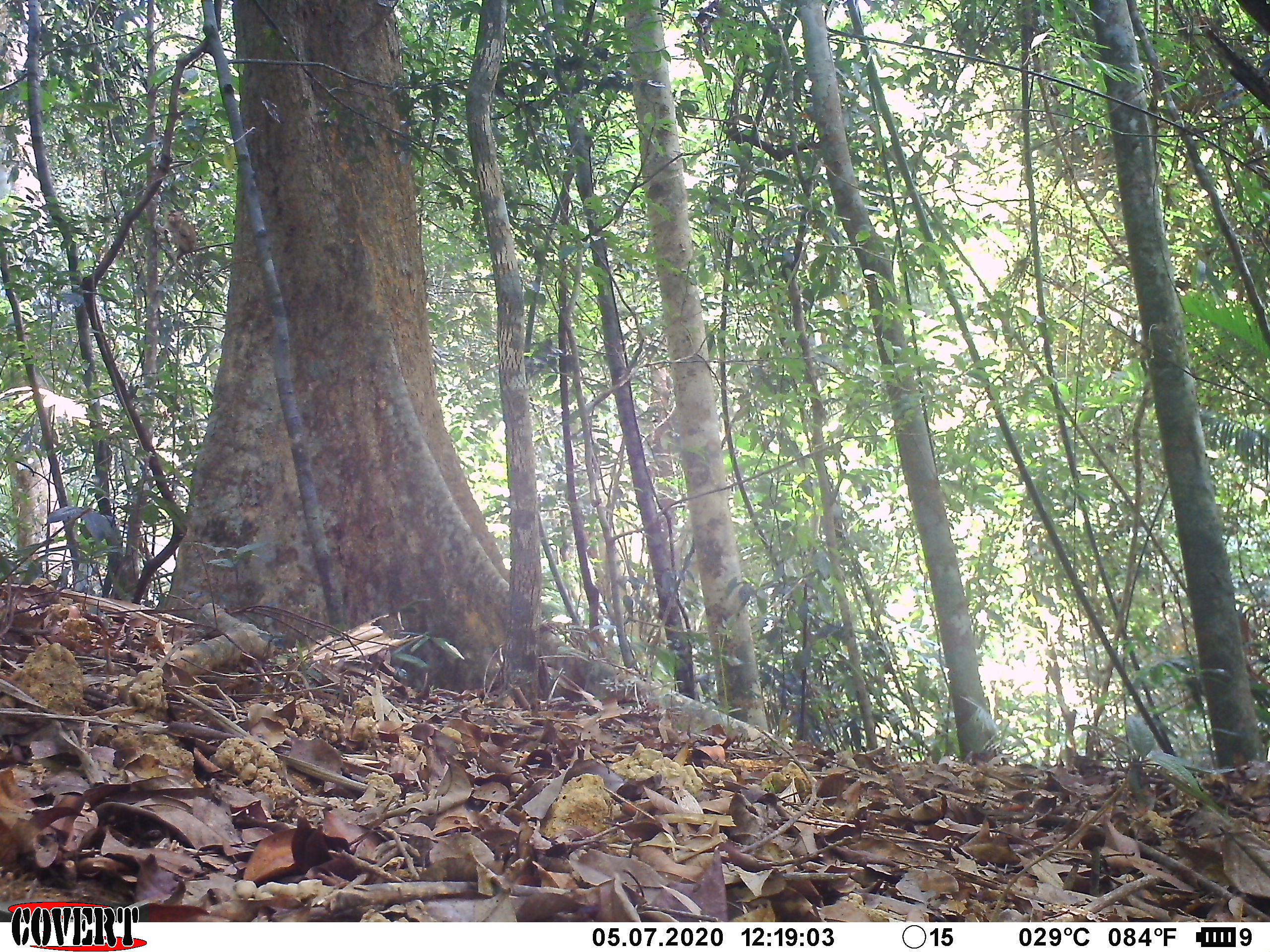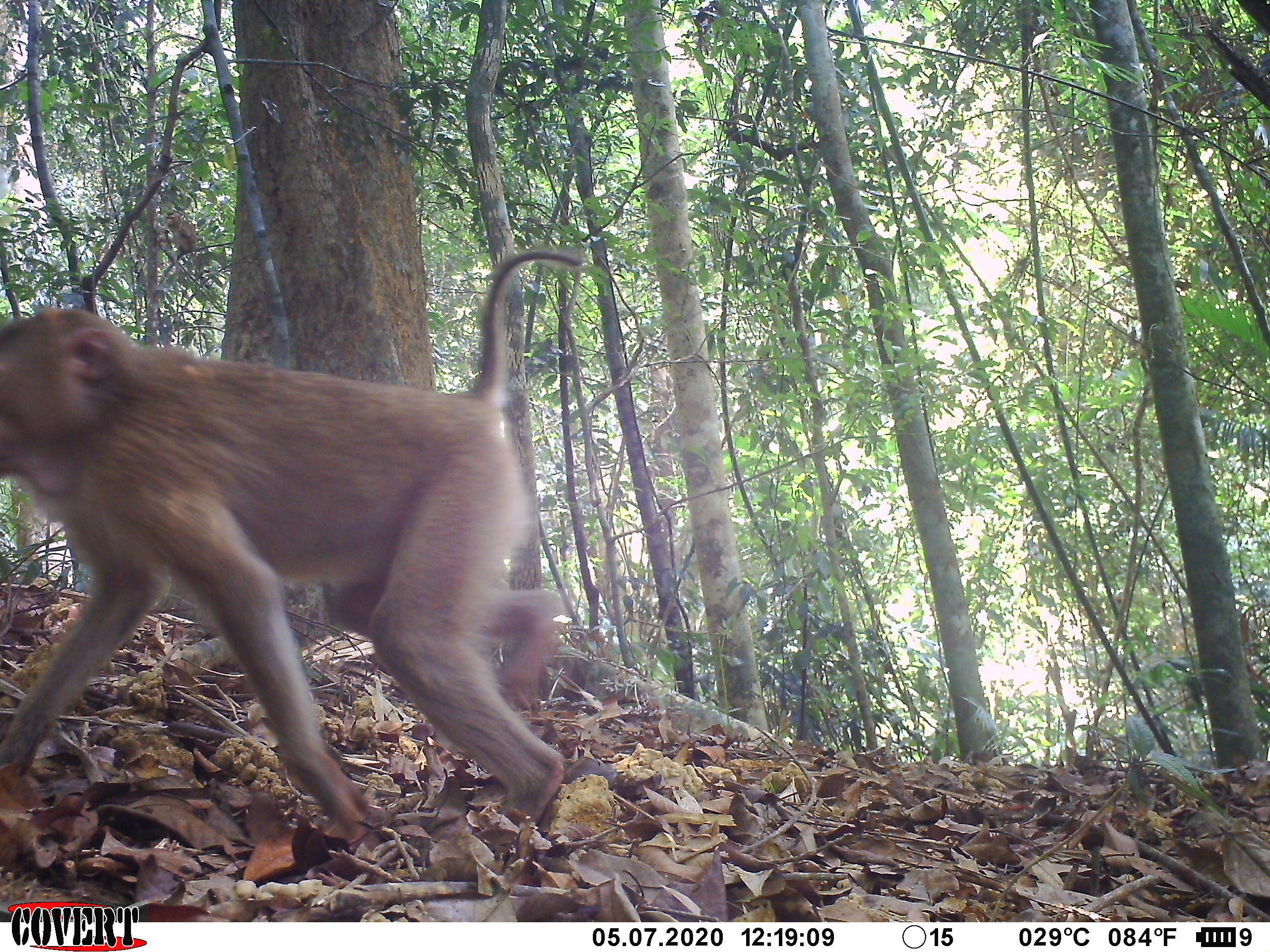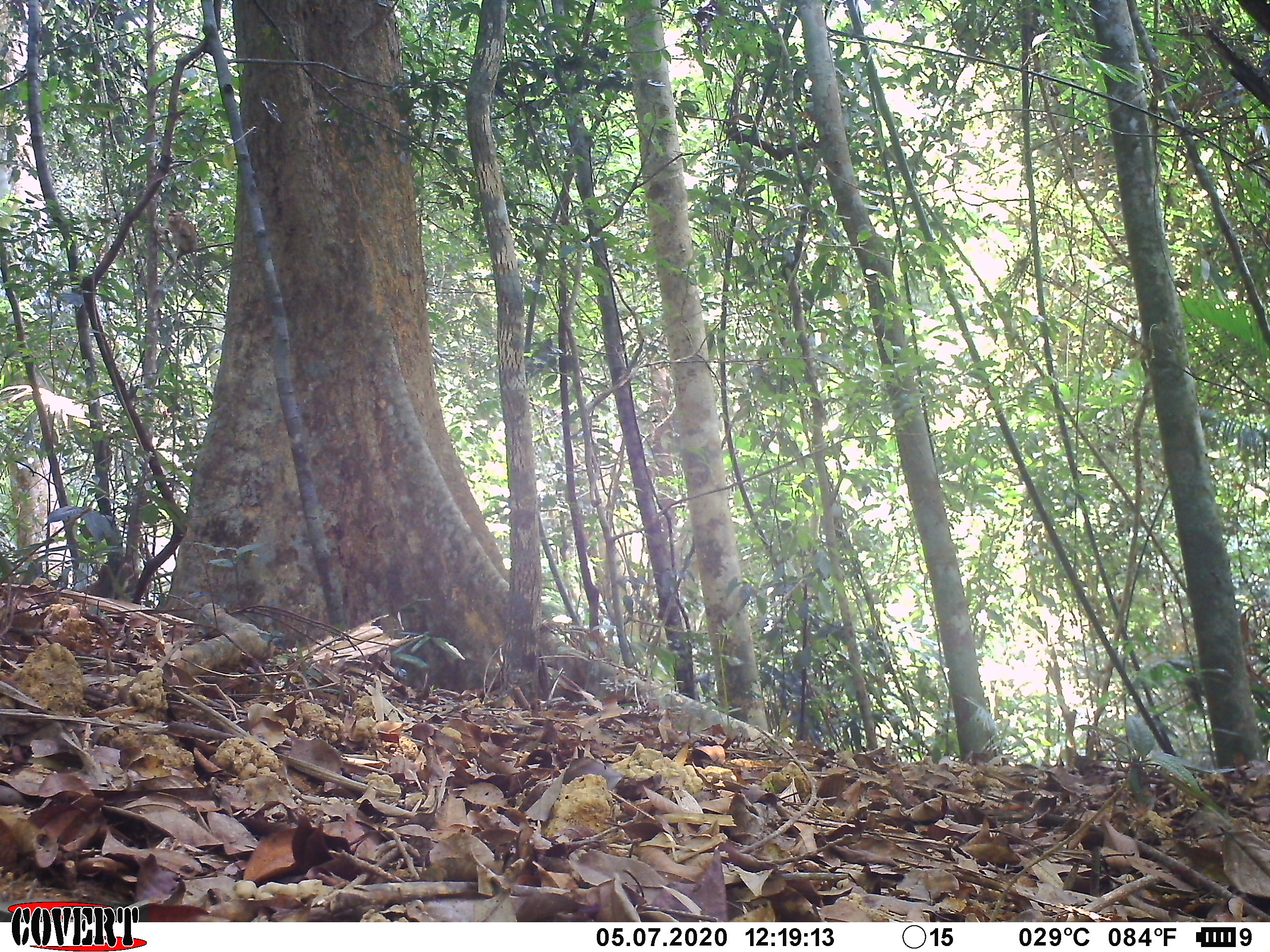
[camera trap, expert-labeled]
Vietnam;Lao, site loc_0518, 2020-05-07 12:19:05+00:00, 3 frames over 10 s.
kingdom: Animalia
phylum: Chordata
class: Mammalia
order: Primates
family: Cercopithecidae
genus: Macaca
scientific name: Macaca nemestrina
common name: pig-tailed macaque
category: pig tailed macaque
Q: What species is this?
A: Pig tailed macaque (pig-tailed macaque) (Macaca nemestrina).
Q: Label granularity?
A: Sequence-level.